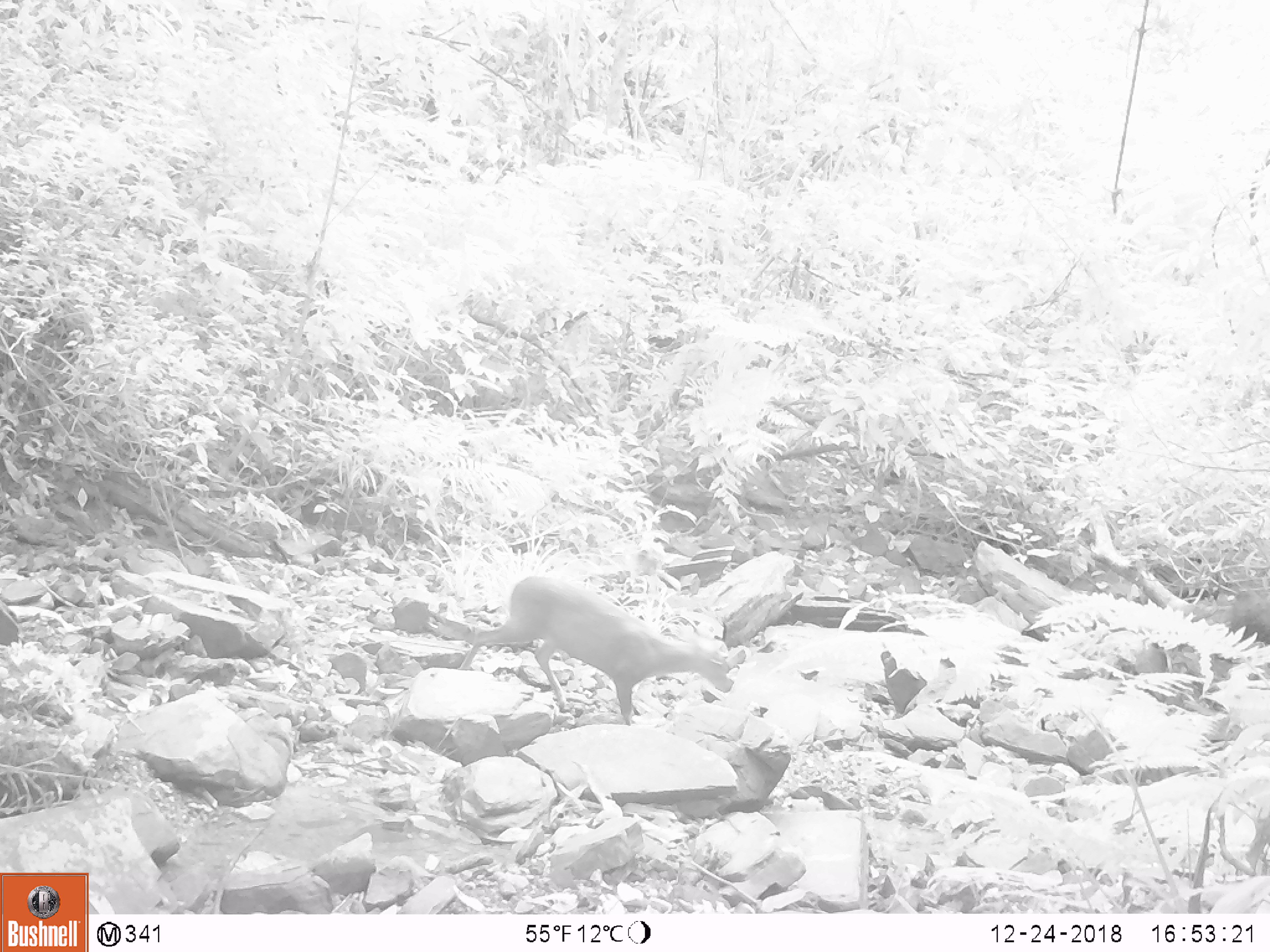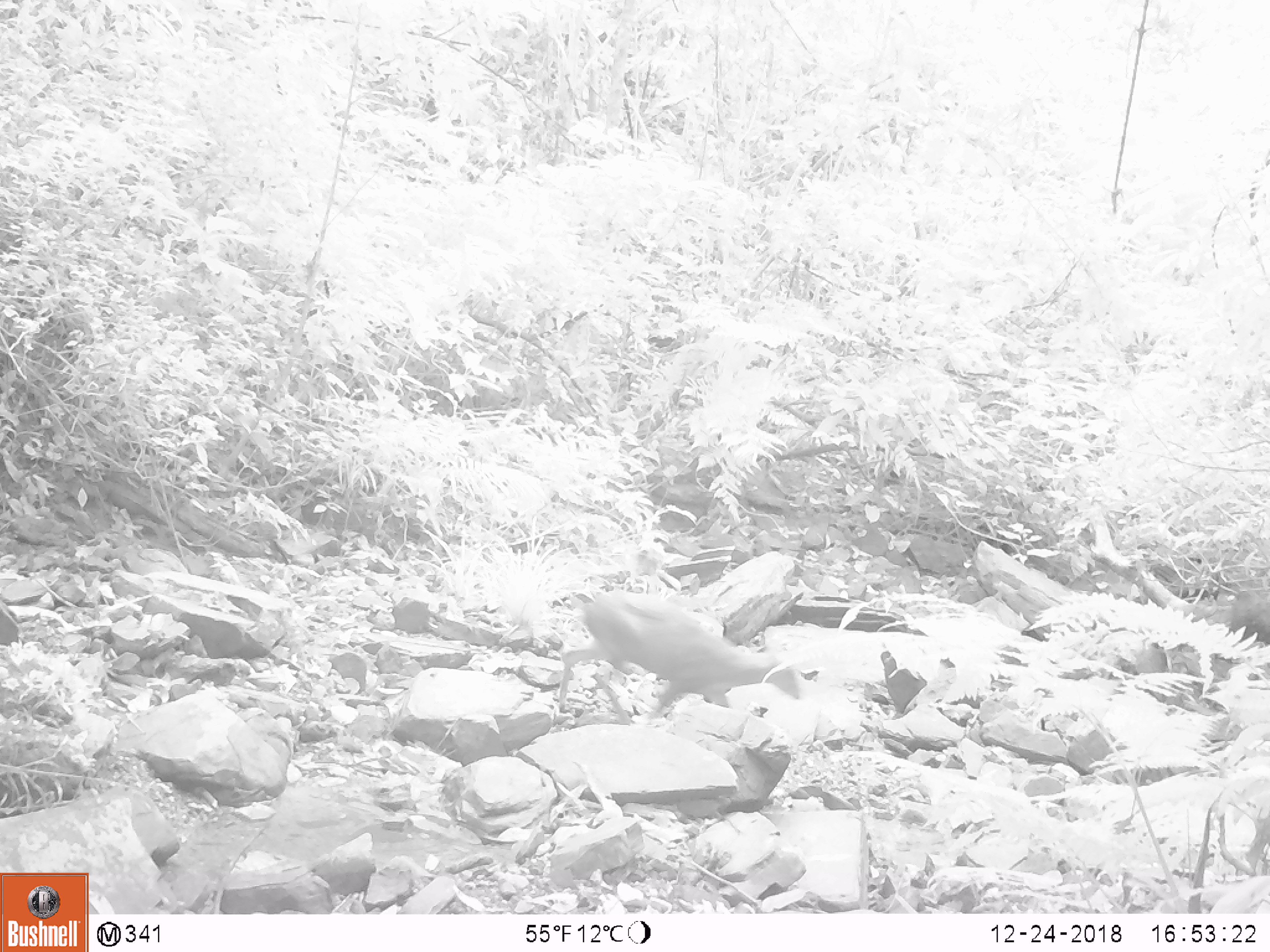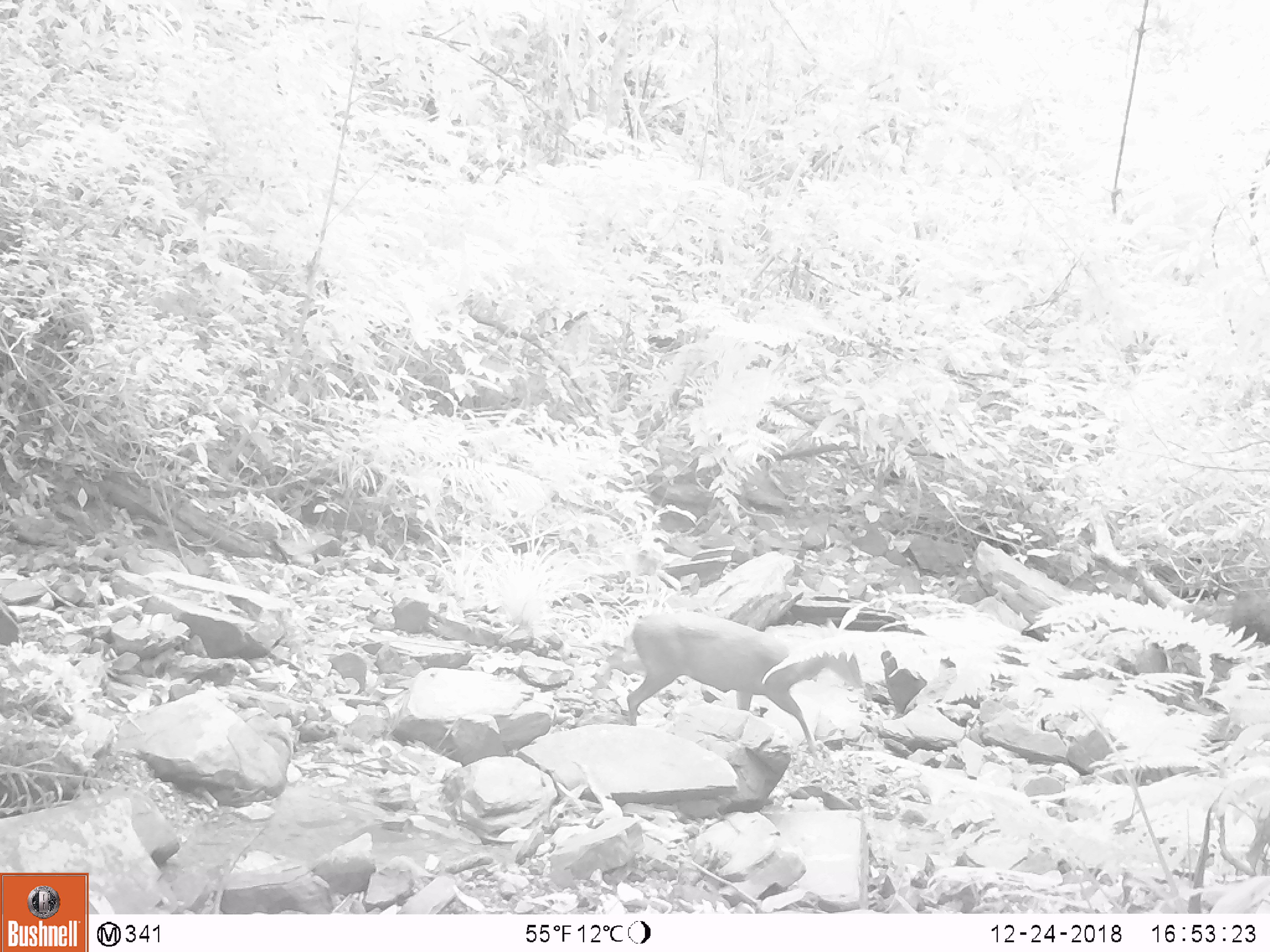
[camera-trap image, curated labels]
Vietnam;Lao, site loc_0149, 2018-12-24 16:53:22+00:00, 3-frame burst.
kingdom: Animalia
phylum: Chordata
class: Mammalia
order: Artiodactyla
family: Cervidae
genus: Muntiacus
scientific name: Muntiacus rooseveltorum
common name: roosevelt's muntjac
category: roosevelts muntjac group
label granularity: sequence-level